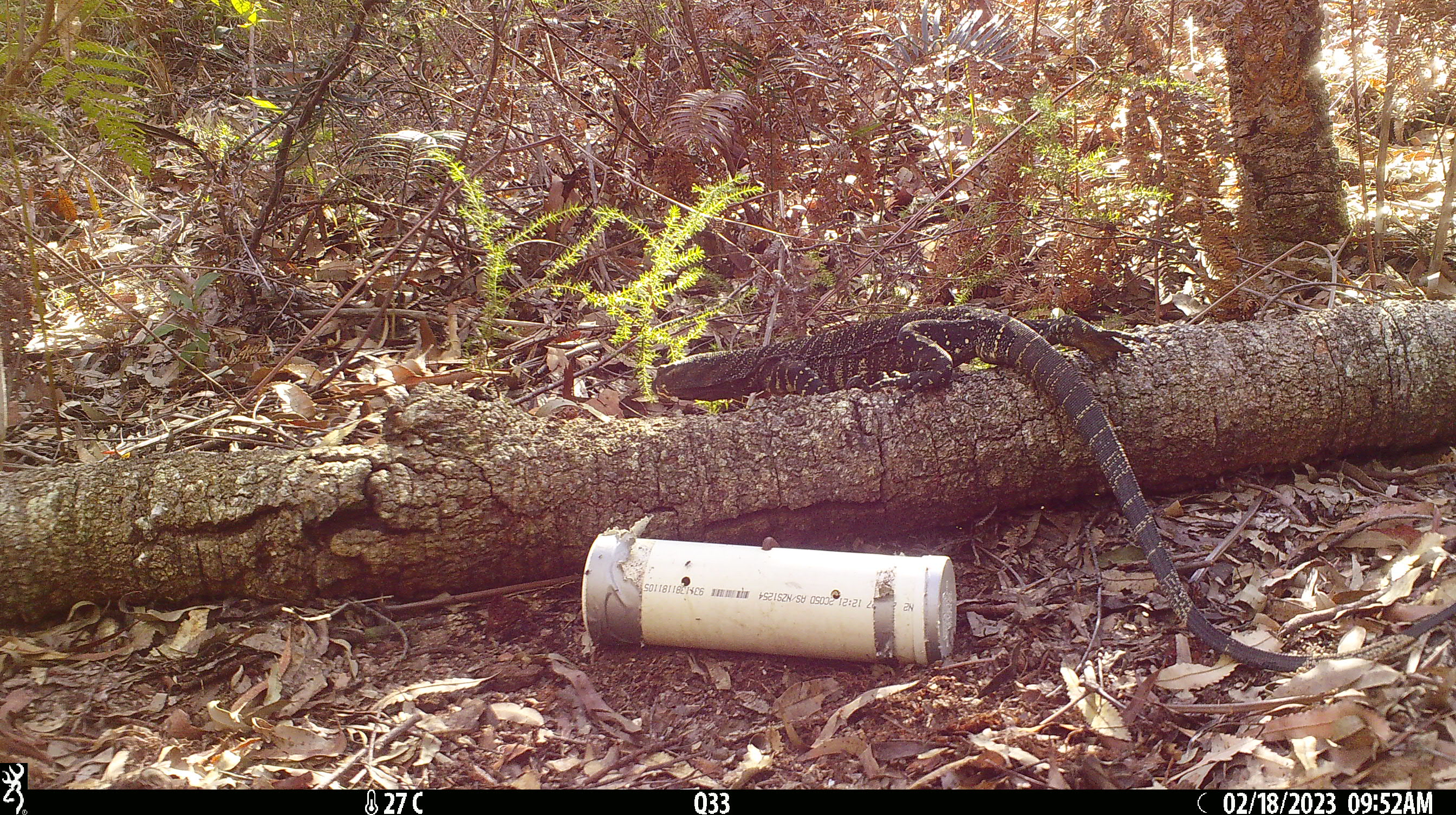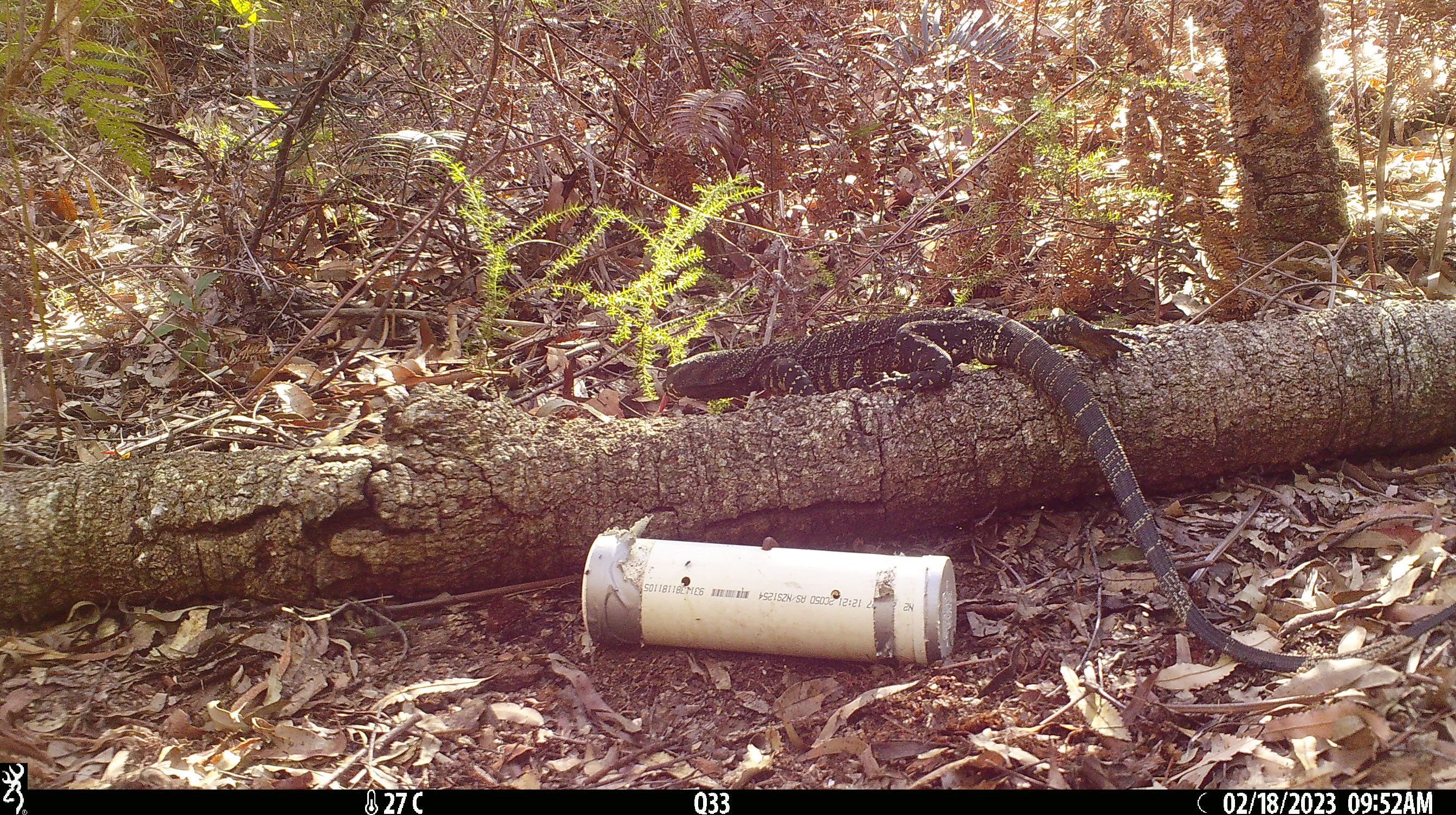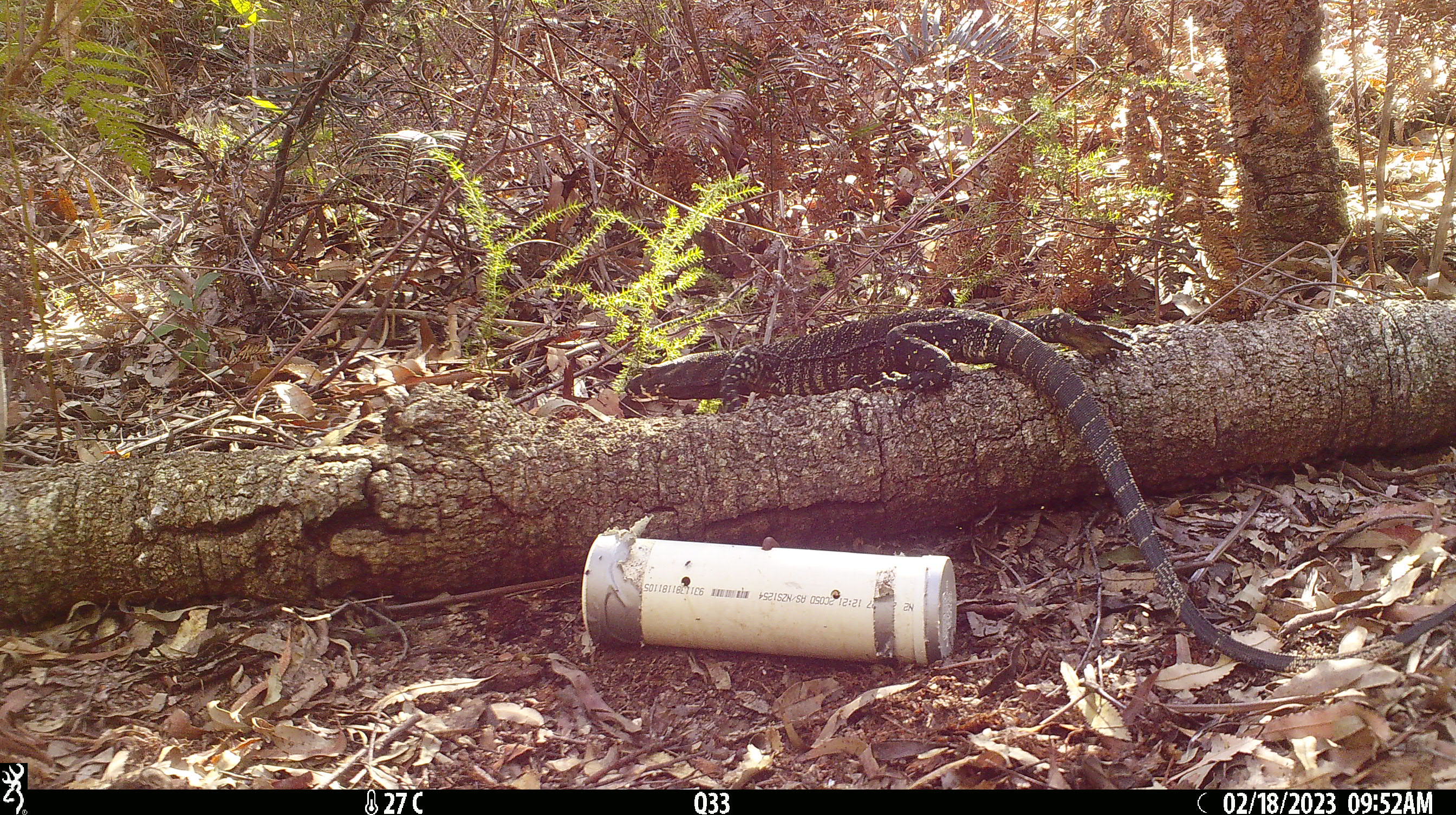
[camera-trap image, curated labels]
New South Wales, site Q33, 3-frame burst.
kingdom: Animalia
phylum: Chordata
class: Reptilia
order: Squamata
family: Varanidae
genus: Varanus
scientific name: Varanus varius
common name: lace monitor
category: goanna